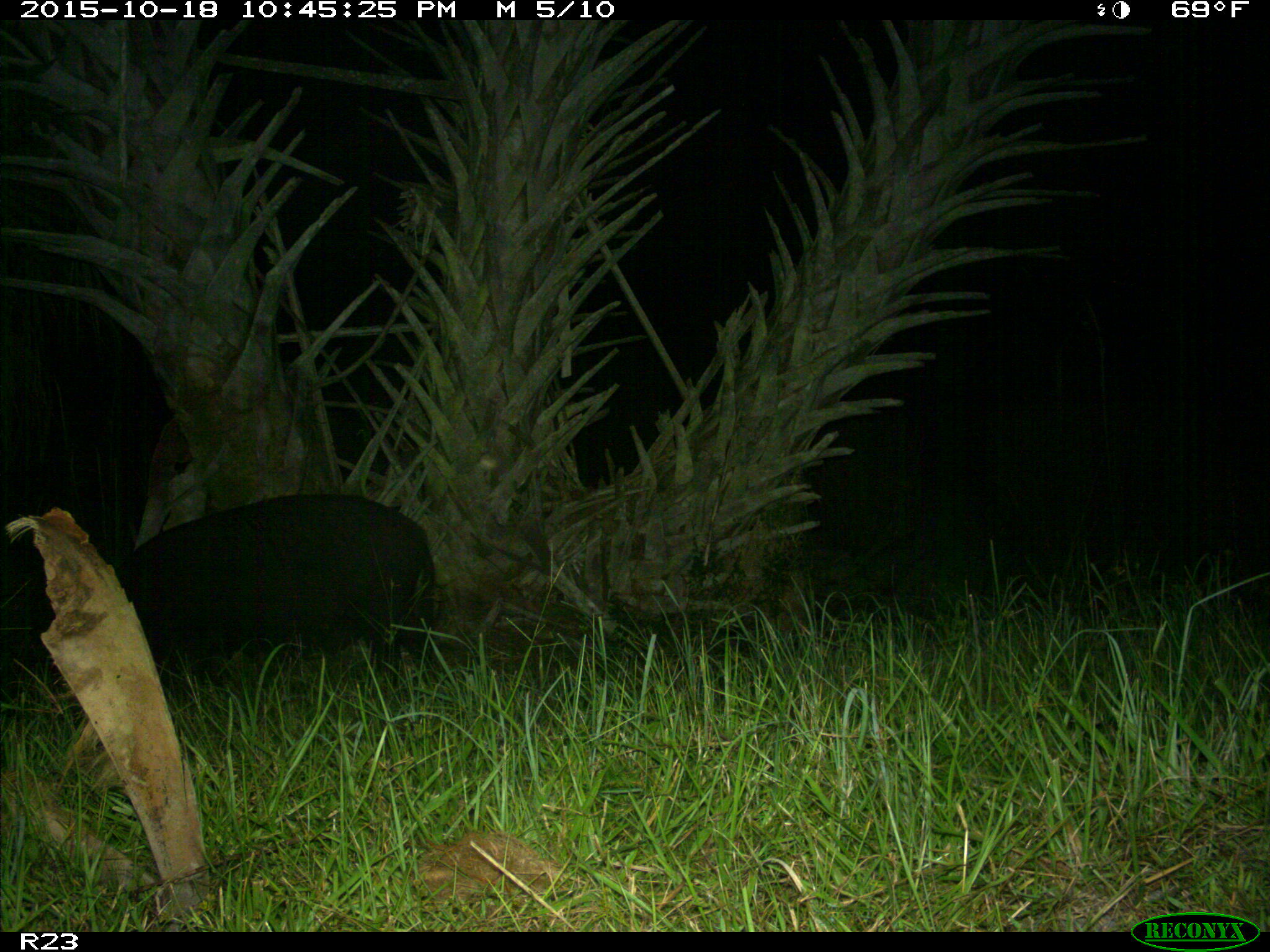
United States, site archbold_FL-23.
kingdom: Animalia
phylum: Chordata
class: Mammalia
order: Artiodactyla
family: Suidae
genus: Sus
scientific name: Sus scrofa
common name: wild boar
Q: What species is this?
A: Sus scrofa (wild boar).